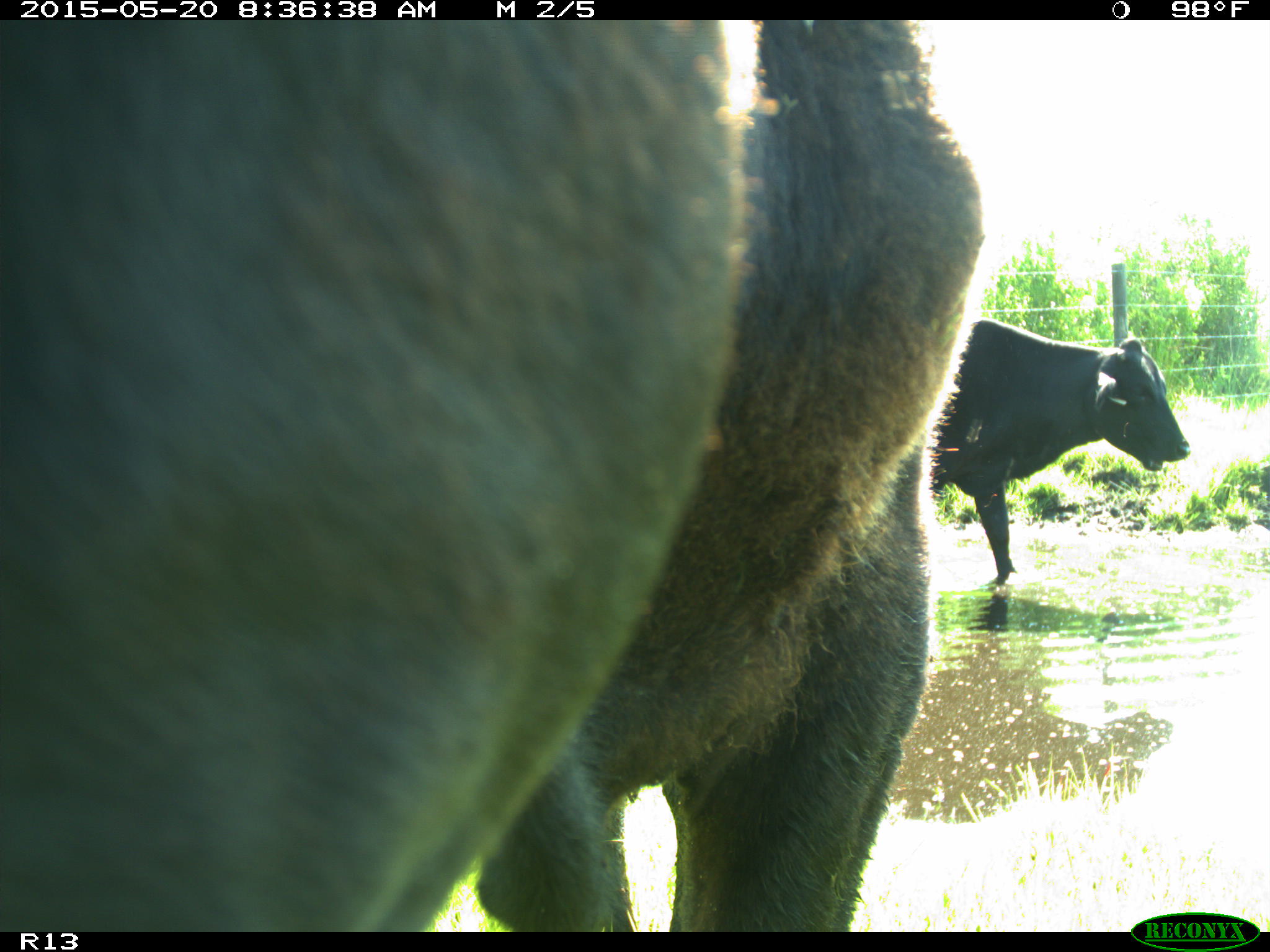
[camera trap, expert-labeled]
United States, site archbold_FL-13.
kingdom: Animalia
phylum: Chordata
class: Mammalia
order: Artiodactyla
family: Bovidae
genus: Bos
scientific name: Bos taurus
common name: domestic cow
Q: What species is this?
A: Bos taurus (domestic cow).